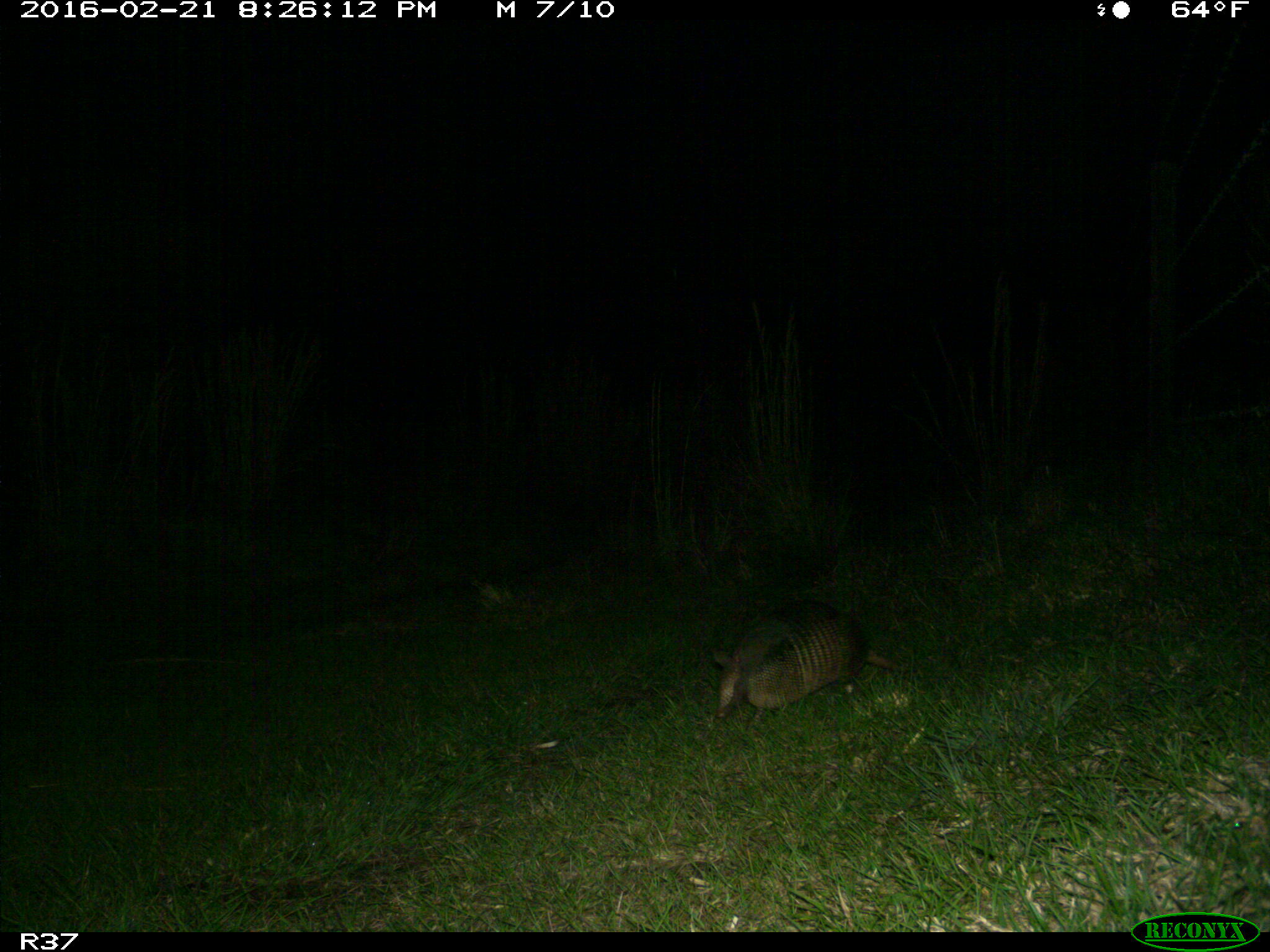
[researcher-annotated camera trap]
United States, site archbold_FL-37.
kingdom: Animalia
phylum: Chordata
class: Mammalia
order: Cingulata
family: Dasypodidae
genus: Dasypus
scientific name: Dasypus novemcinctus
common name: nine-banded armadillo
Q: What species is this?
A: Dasypus novemcinctus (nine-banded armadillo).